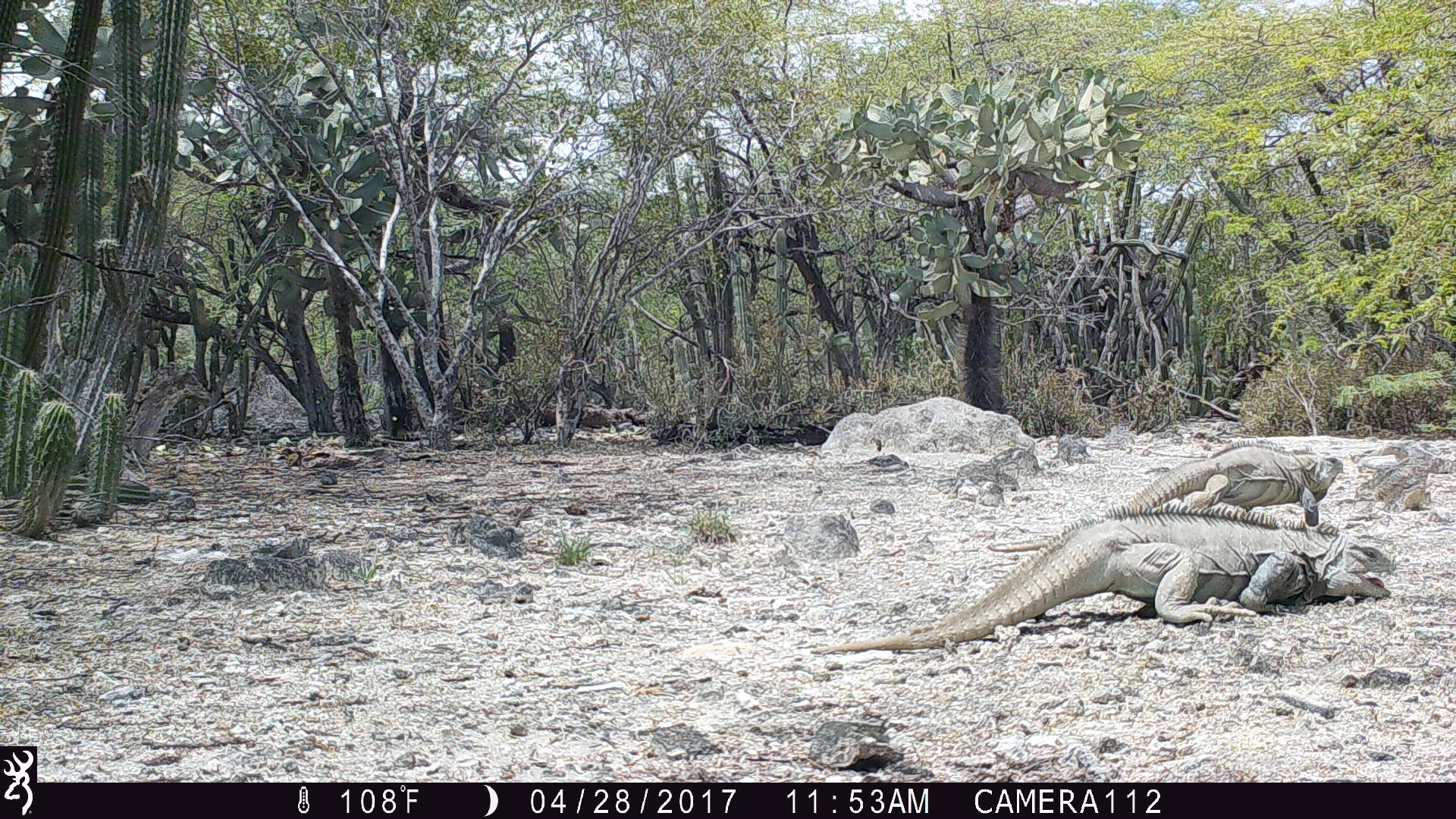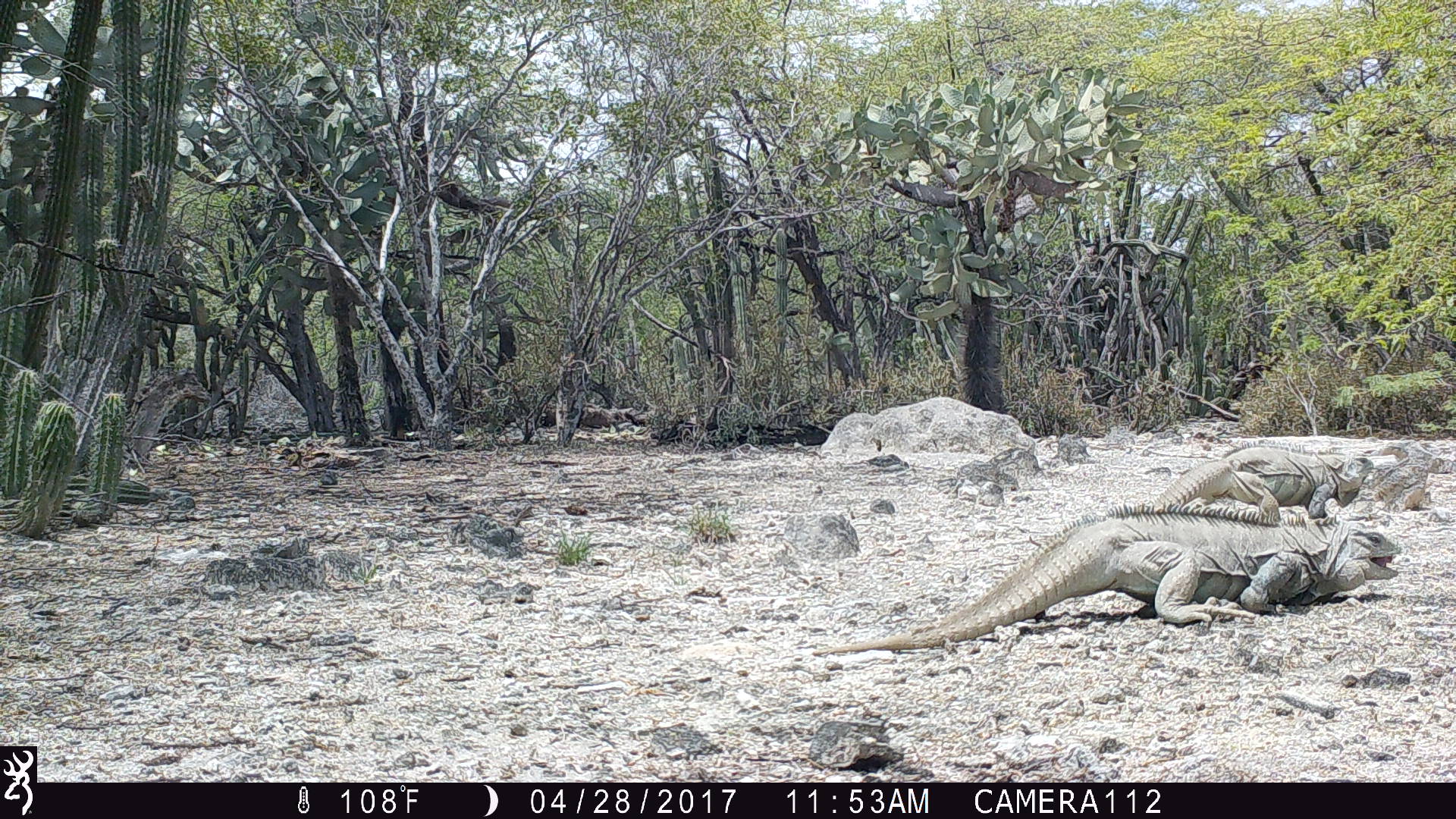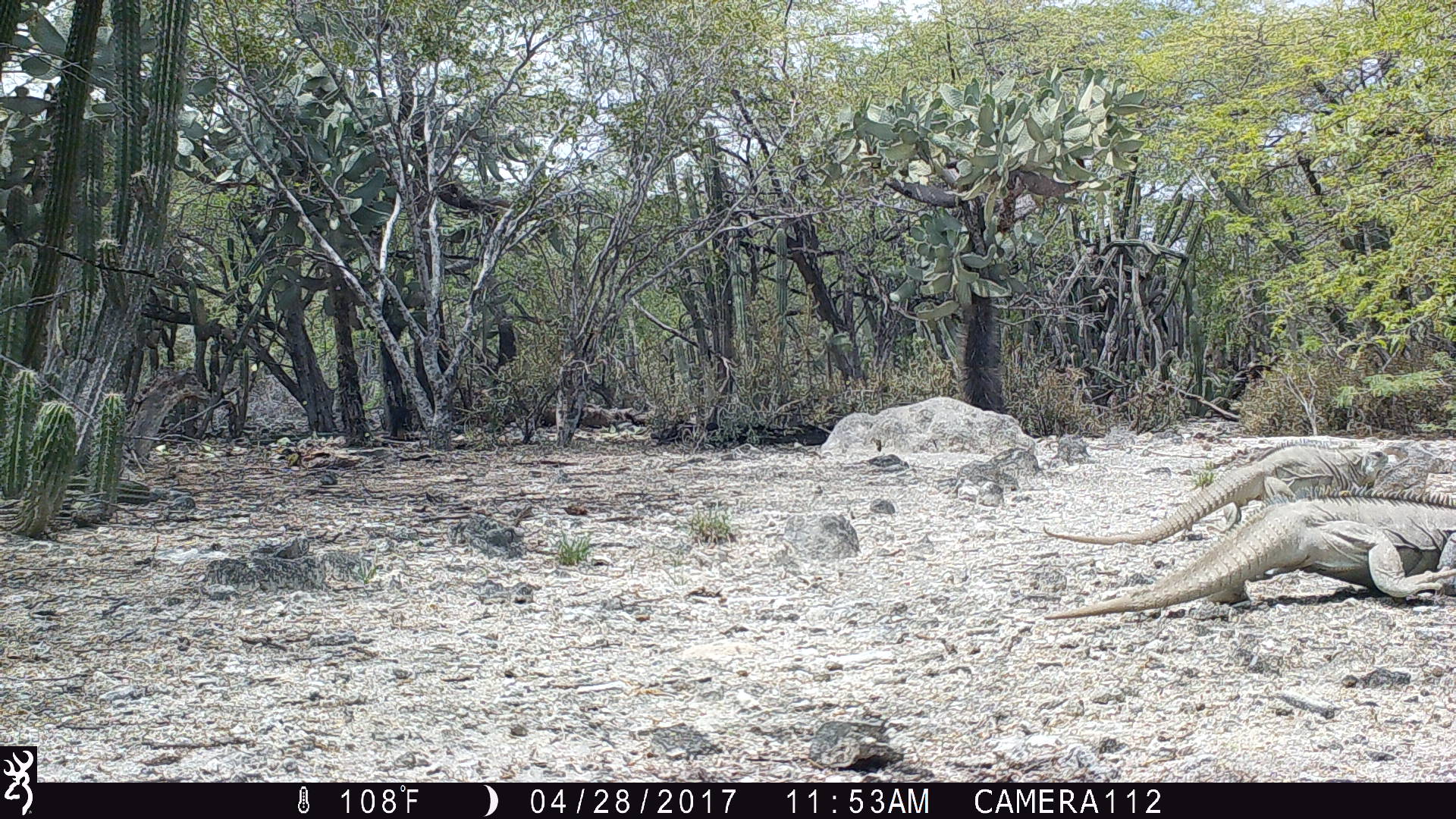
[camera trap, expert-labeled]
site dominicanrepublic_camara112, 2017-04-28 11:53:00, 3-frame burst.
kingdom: Animalia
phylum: Chordata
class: Reptilia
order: Squamata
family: Iguanidae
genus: Iguana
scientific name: Iguana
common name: typical iguanas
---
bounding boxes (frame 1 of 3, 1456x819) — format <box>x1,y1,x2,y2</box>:
iguana: <box>813,502,1402,654</box>; <box>984,436,1348,559</box>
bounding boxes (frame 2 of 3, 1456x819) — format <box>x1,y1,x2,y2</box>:
iguana: <box>812,499,1416,652</box>; <box>1028,436,1378,553</box>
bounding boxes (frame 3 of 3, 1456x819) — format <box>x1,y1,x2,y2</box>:
iguana: <box>1038,488,1456,619</box>; <box>1040,439,1405,550</box>